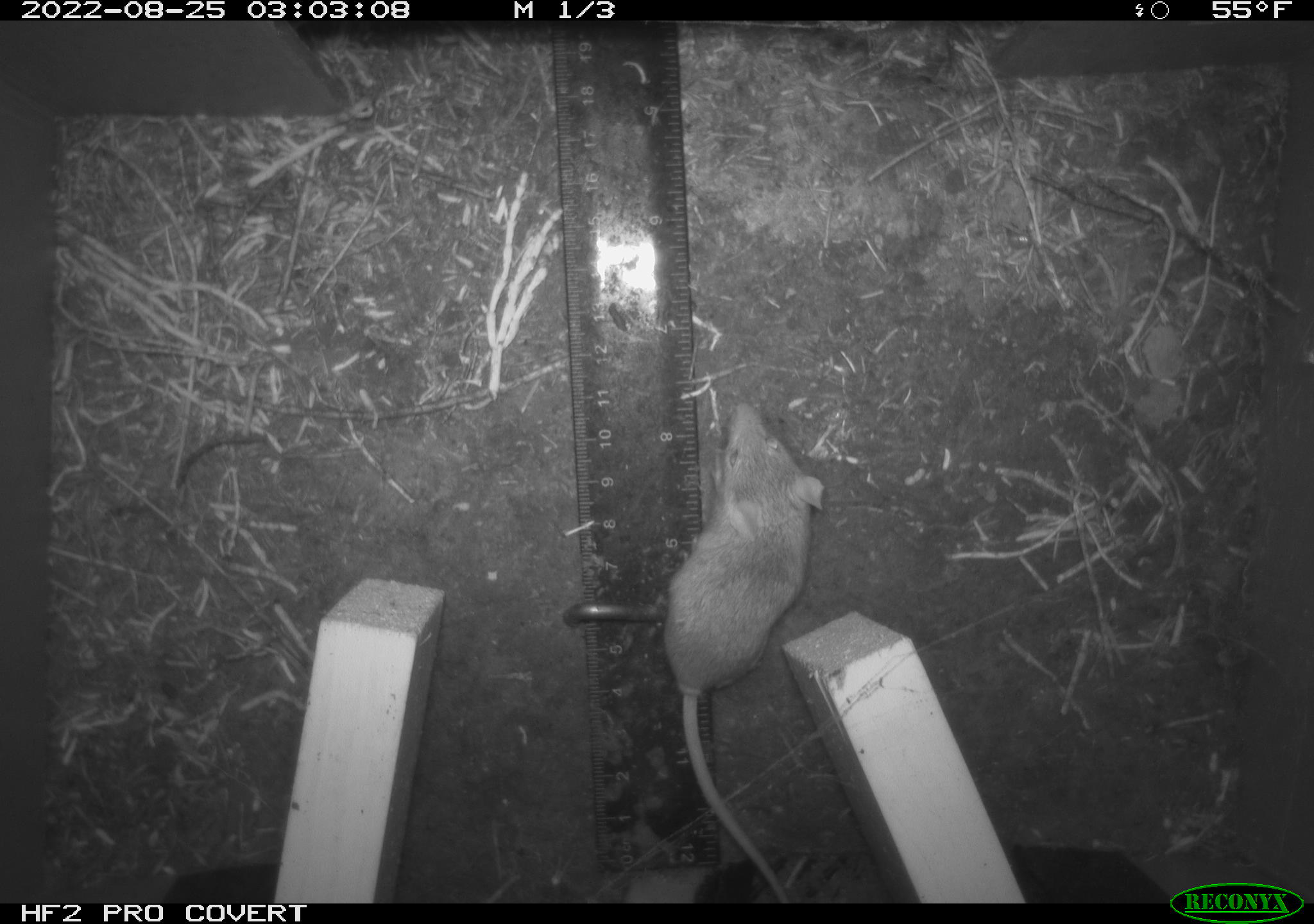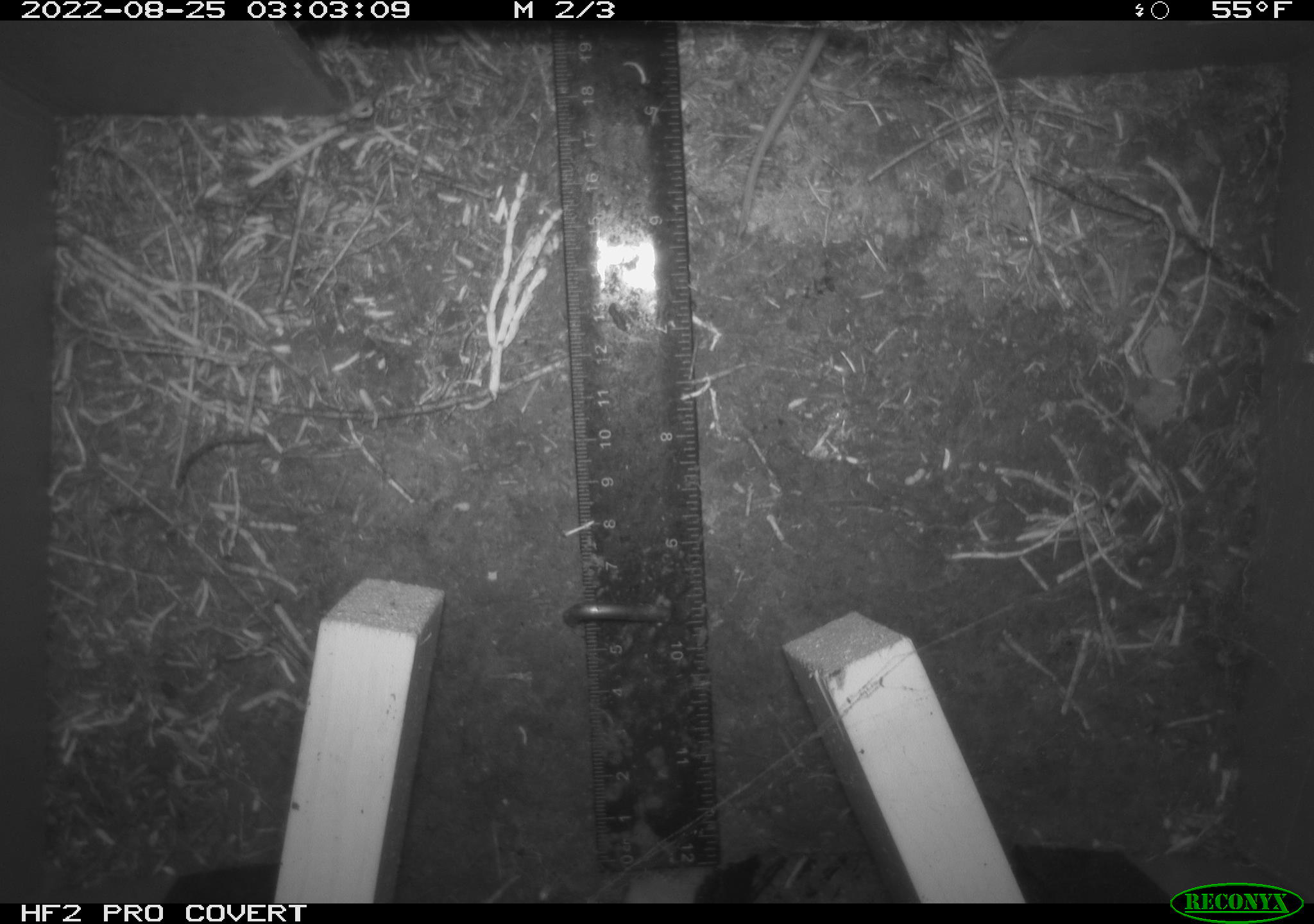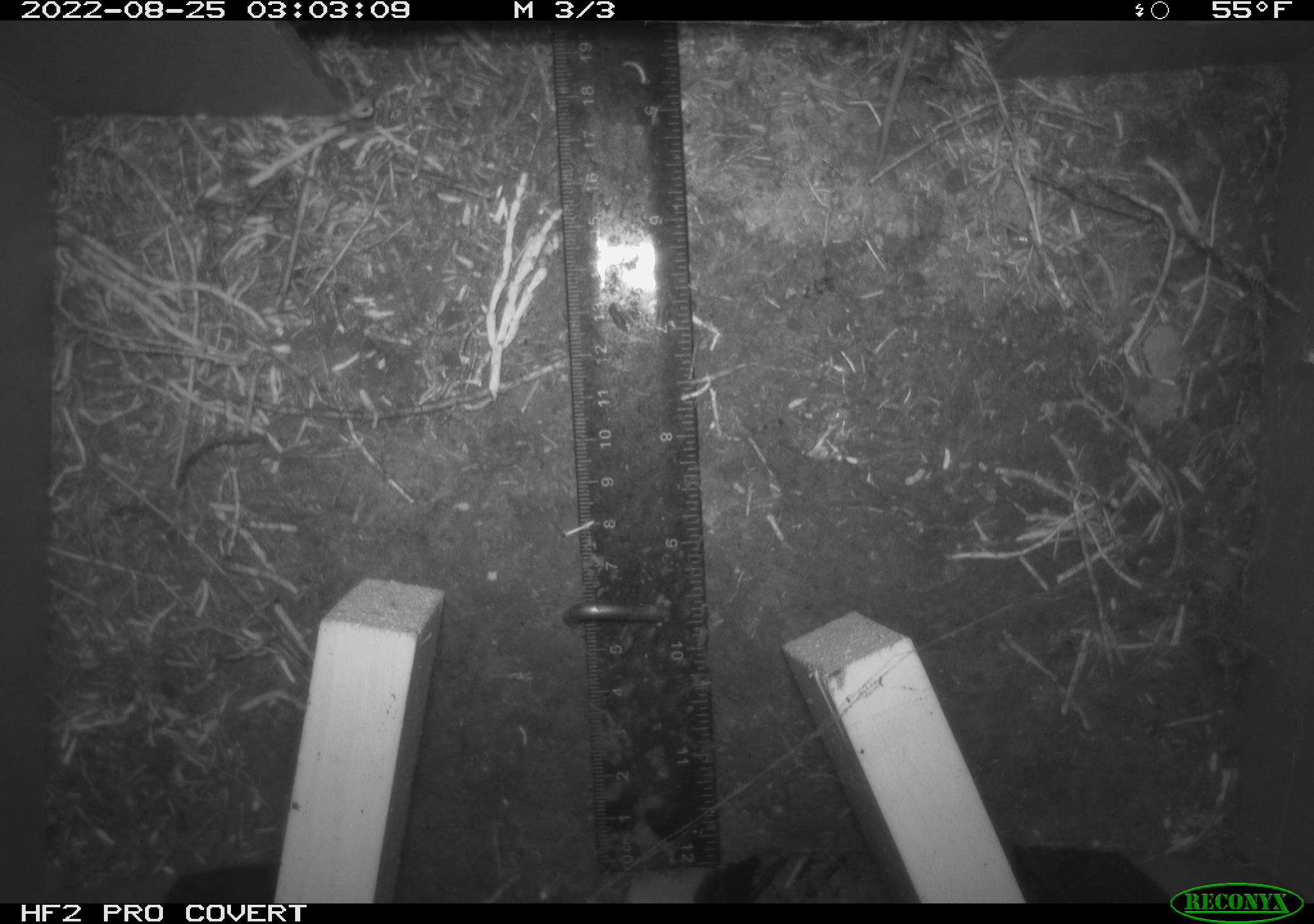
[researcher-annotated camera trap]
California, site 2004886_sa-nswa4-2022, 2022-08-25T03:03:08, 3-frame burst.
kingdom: Animalia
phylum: Chordata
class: Mammalia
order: Rodentia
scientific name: Rodentia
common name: rodent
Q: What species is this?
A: Rodent (Rodentia).